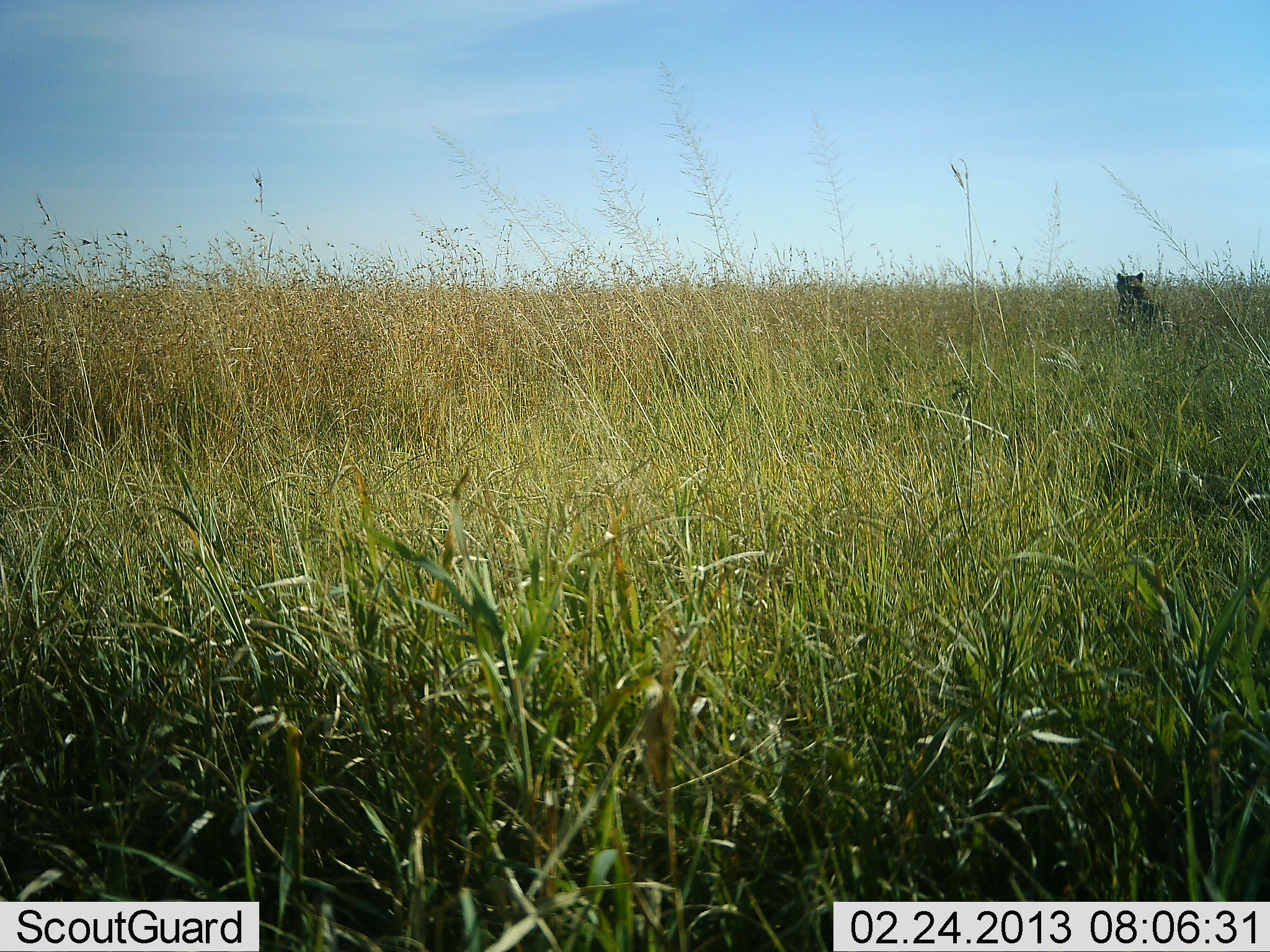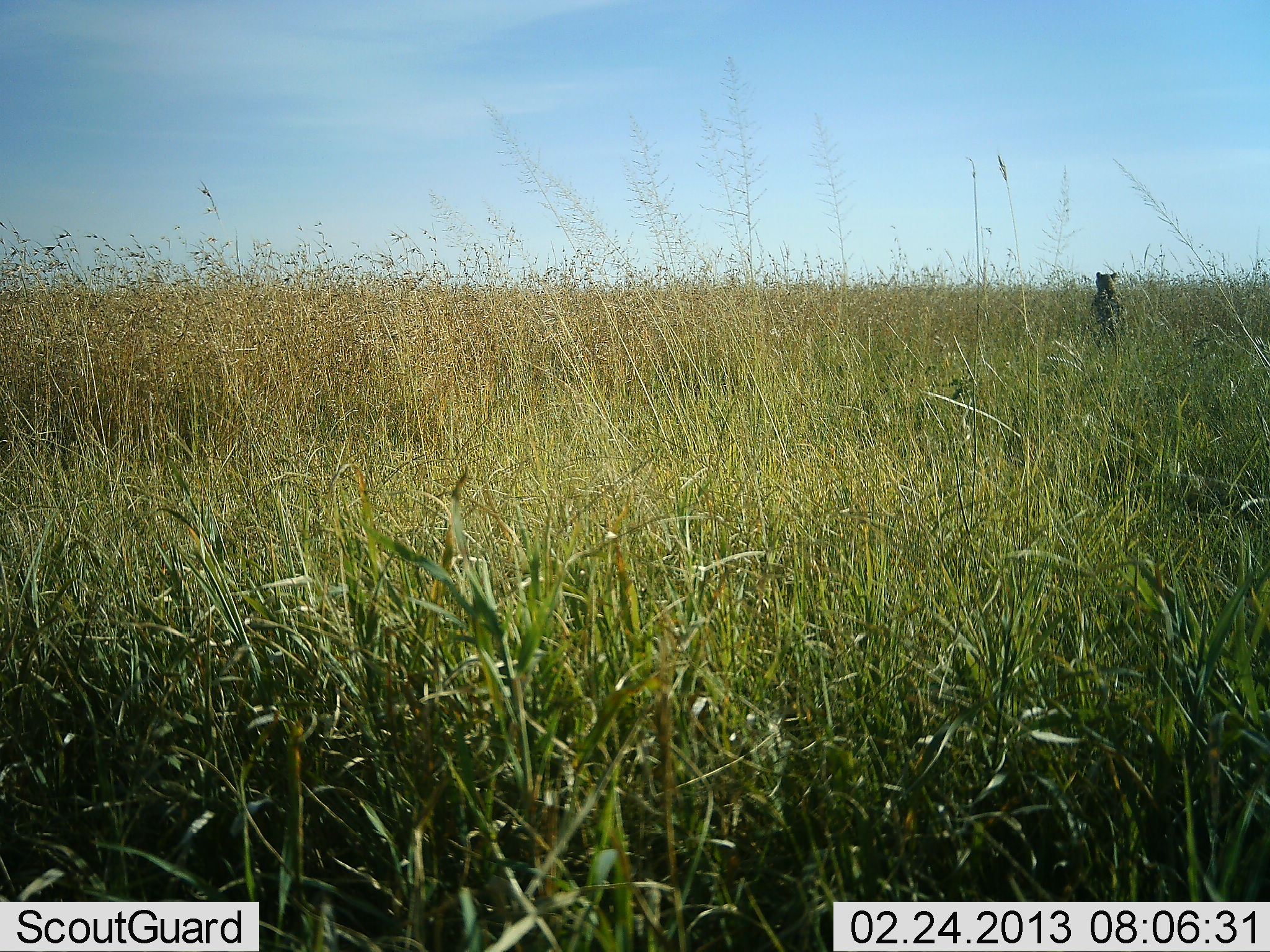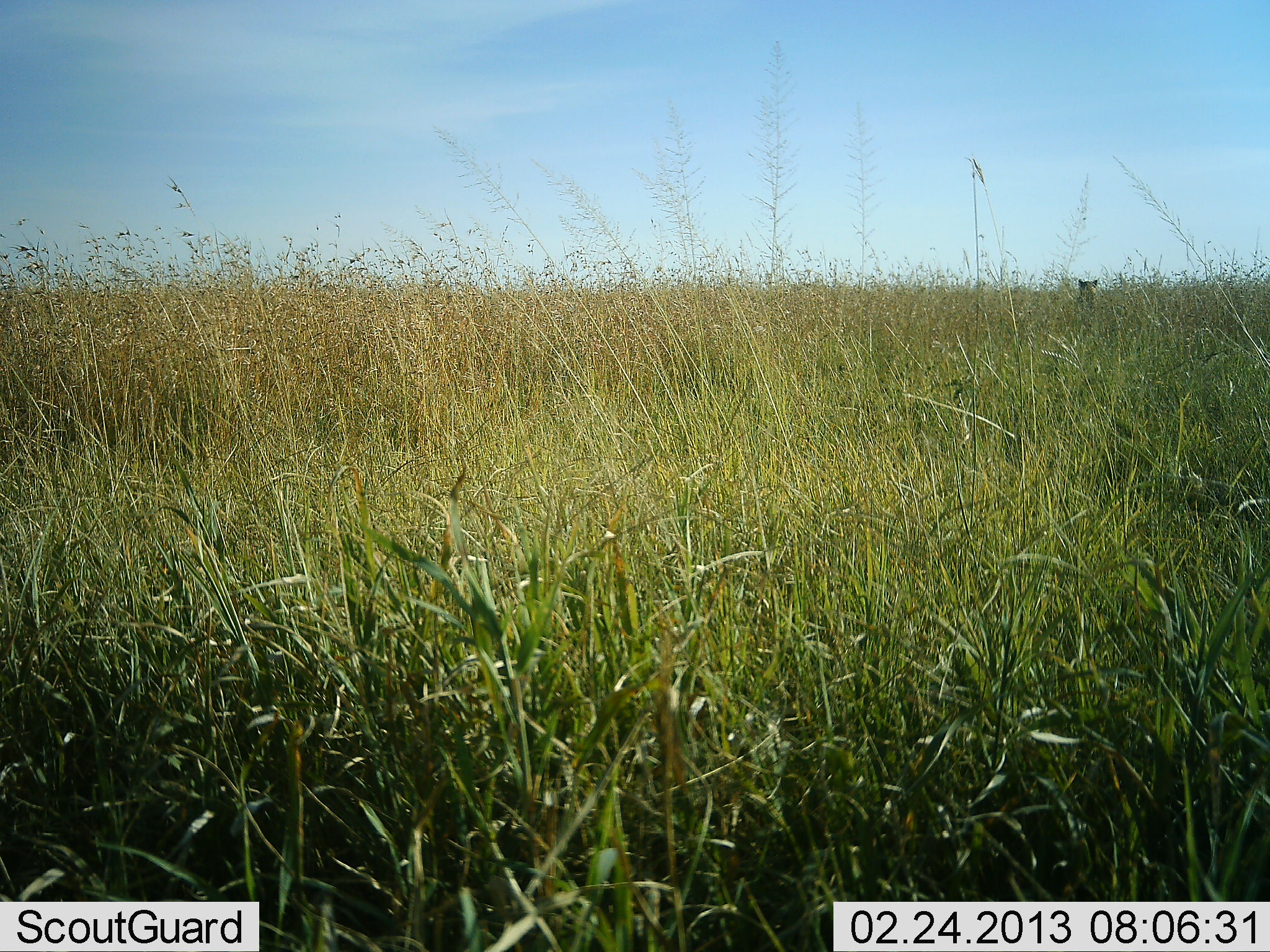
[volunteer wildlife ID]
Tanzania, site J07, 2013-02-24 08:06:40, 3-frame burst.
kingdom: Animalia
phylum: Chordata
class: Mammalia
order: Carnivora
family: Felidae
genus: Acinonyx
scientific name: Acinonyx jubatus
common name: cheetah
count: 1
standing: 8%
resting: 8%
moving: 83%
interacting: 0%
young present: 0%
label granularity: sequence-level